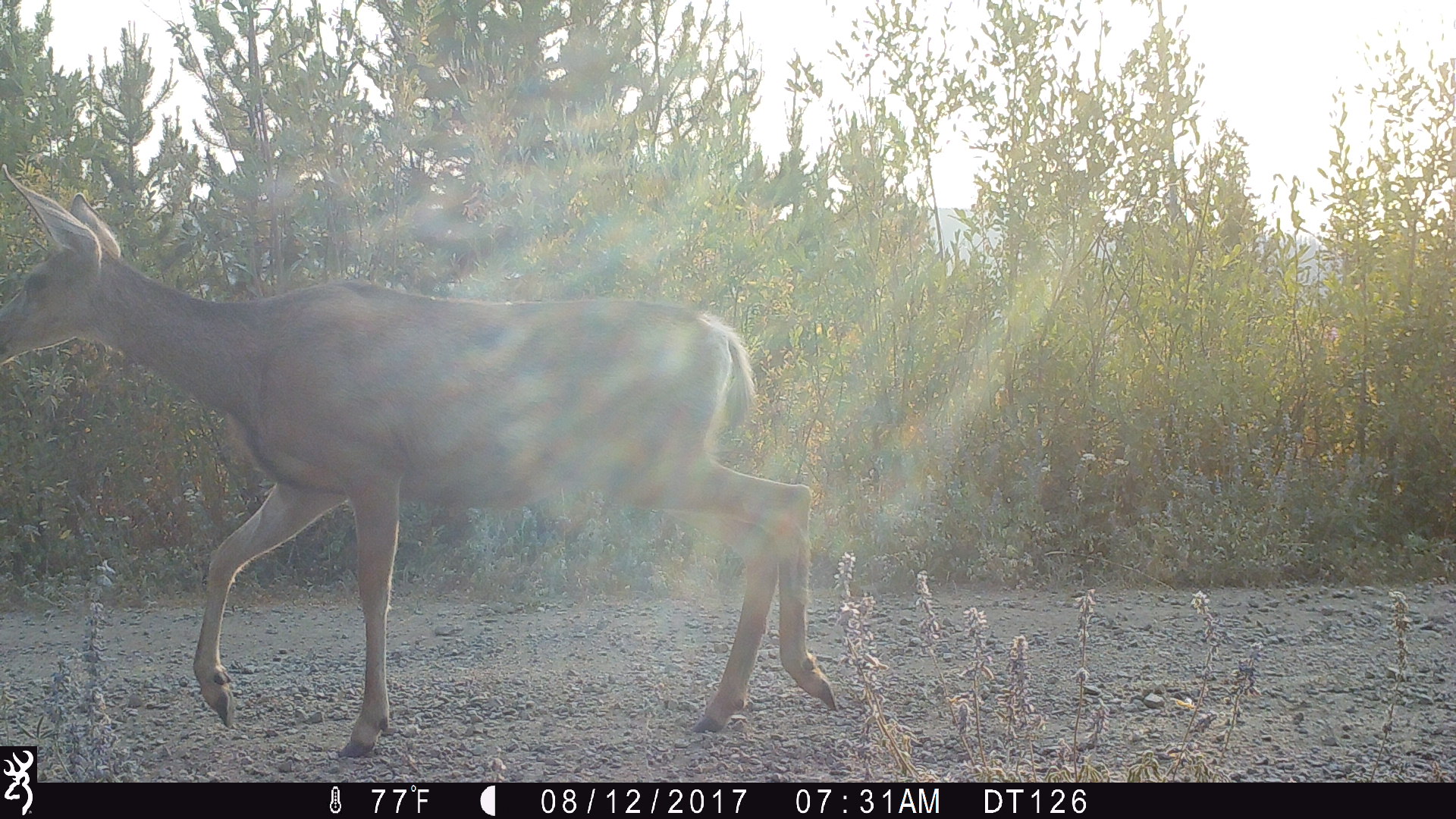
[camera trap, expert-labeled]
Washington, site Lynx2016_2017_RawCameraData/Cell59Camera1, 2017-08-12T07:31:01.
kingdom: Animalia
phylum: Chordata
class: Mammalia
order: Artiodactyla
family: Cervidae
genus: Odocoileus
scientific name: Odocoileus hemionus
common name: mule deer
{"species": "Odocoileus hemionus (mule deer)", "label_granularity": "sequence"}